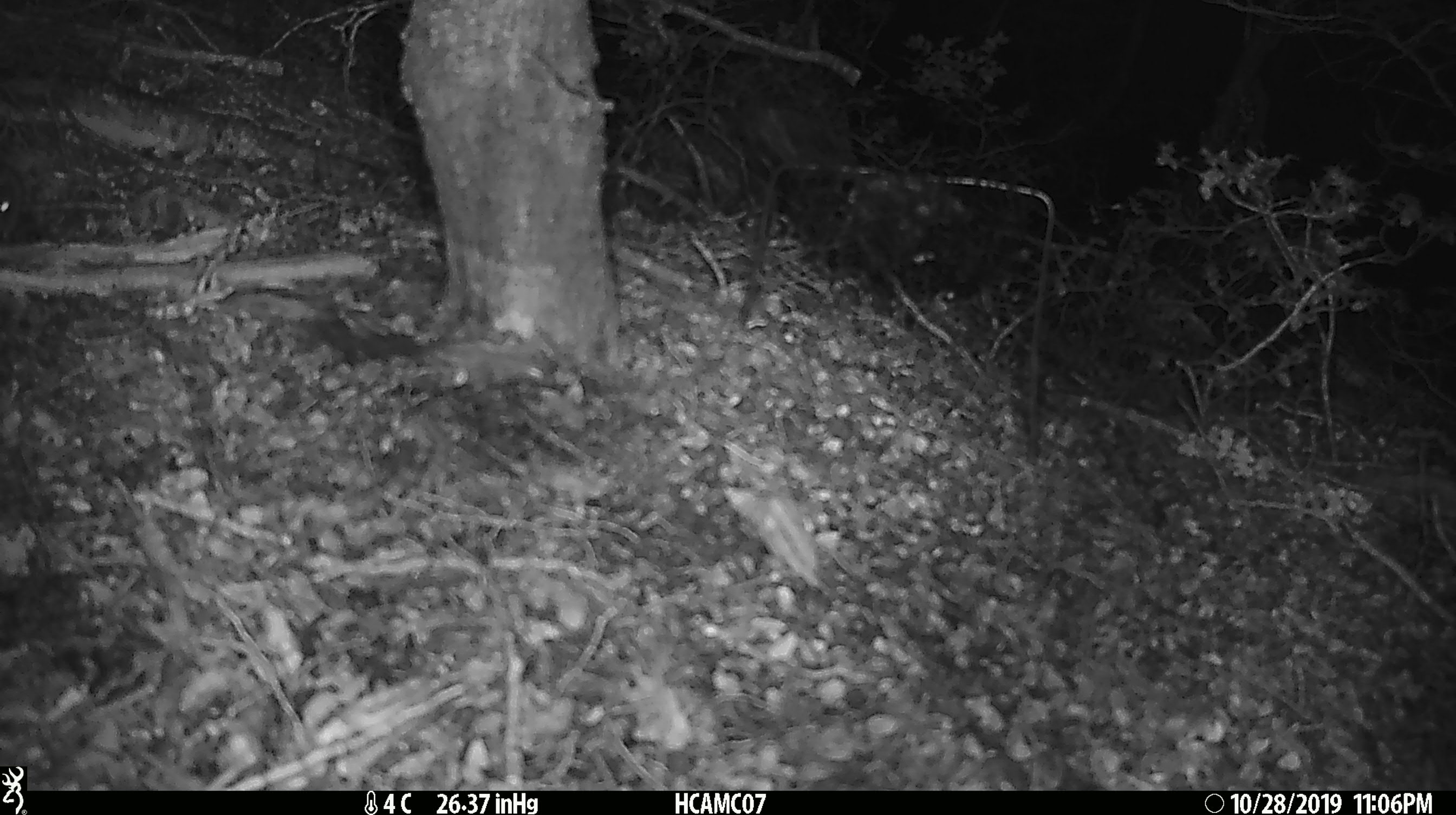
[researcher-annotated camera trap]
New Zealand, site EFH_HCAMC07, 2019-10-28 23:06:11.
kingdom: Animalia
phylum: Chordata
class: Mammalia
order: Rodentia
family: Muridae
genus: Mus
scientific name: Mus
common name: mouse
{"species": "mouse (Mus)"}